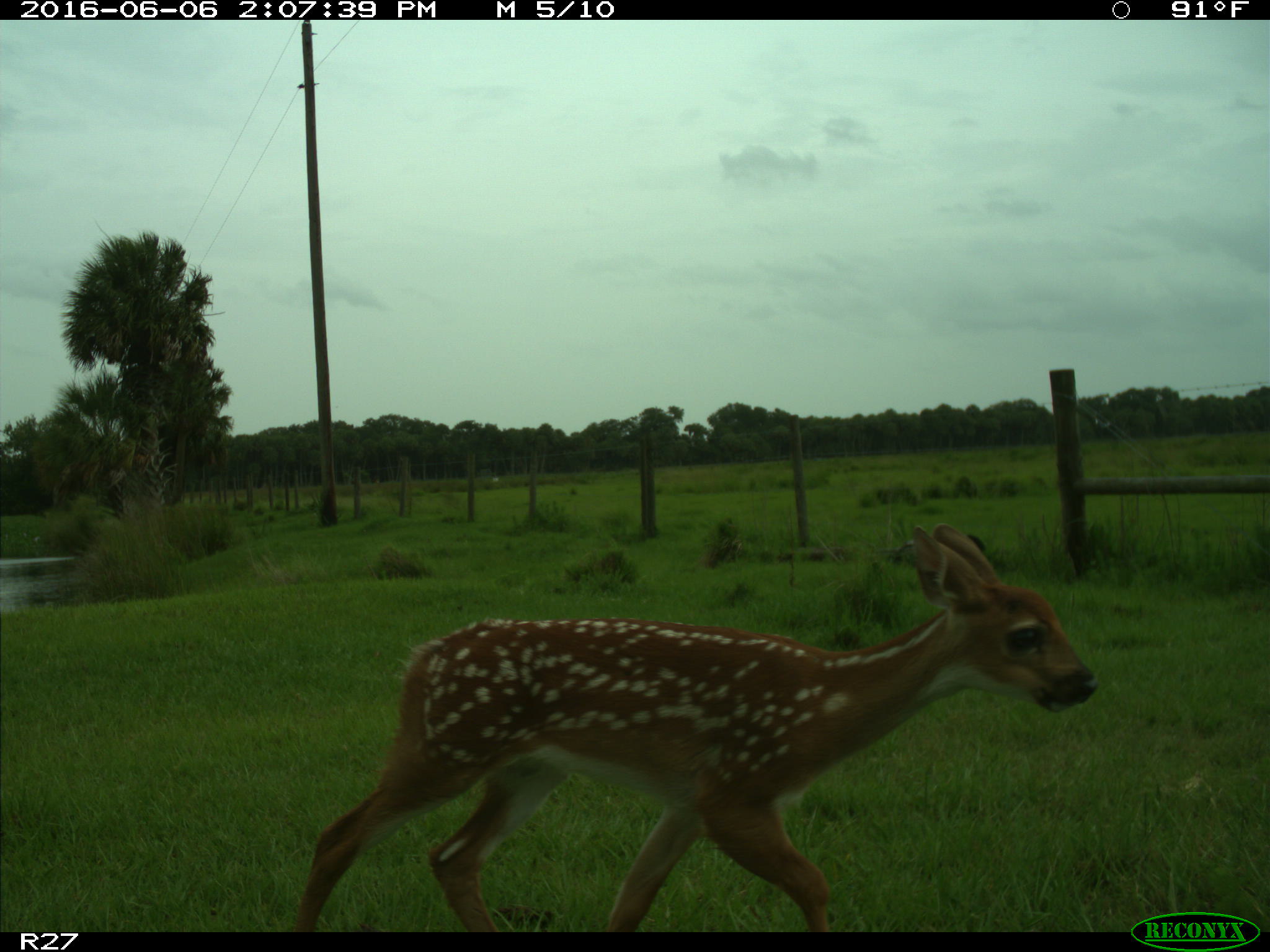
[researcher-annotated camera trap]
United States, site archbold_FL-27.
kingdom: Animalia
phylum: Chordata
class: Mammalia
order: Artiodactyla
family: Cervidae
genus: Odocoileus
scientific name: Odocoileus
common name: deer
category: unidentified deer